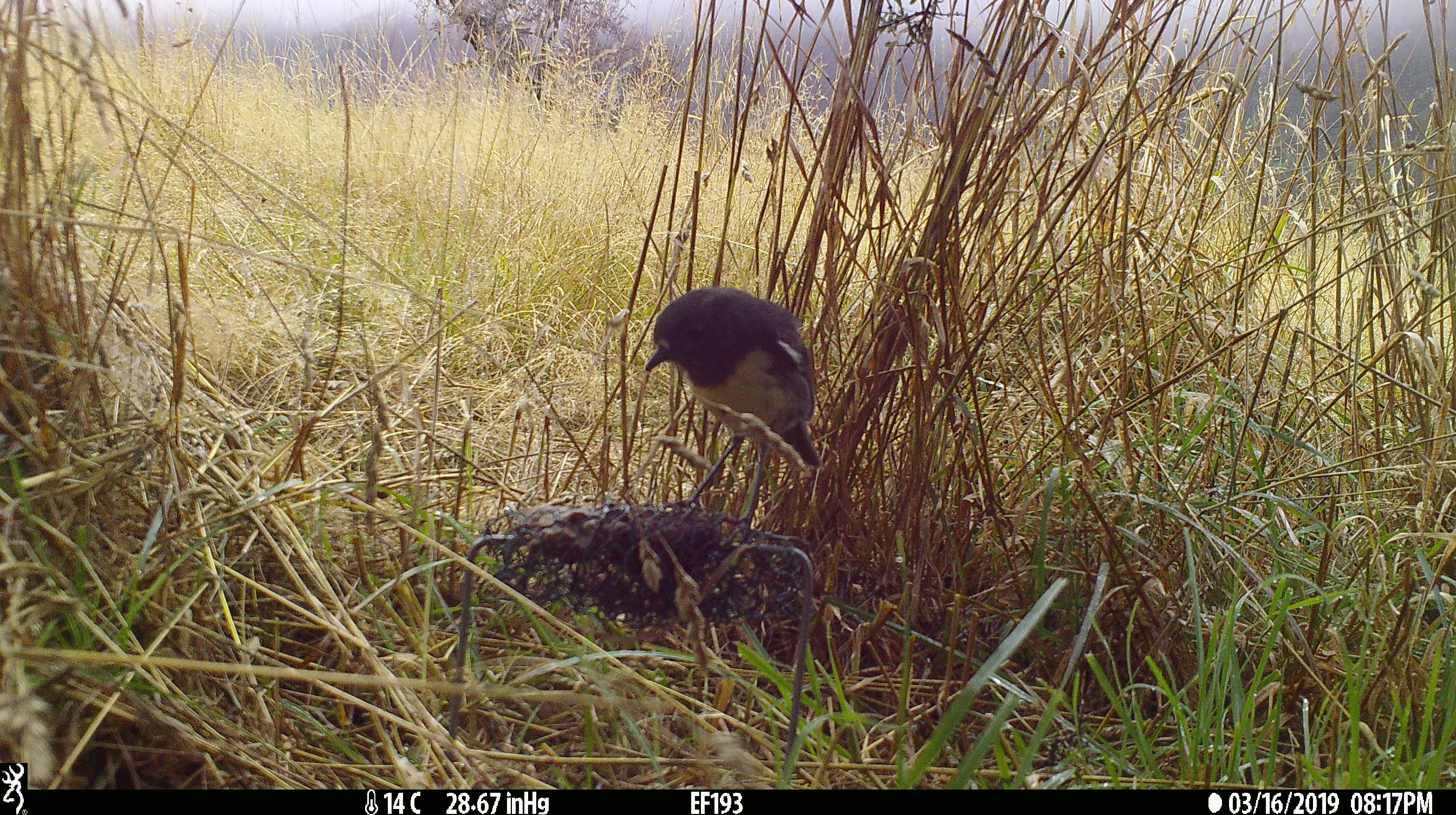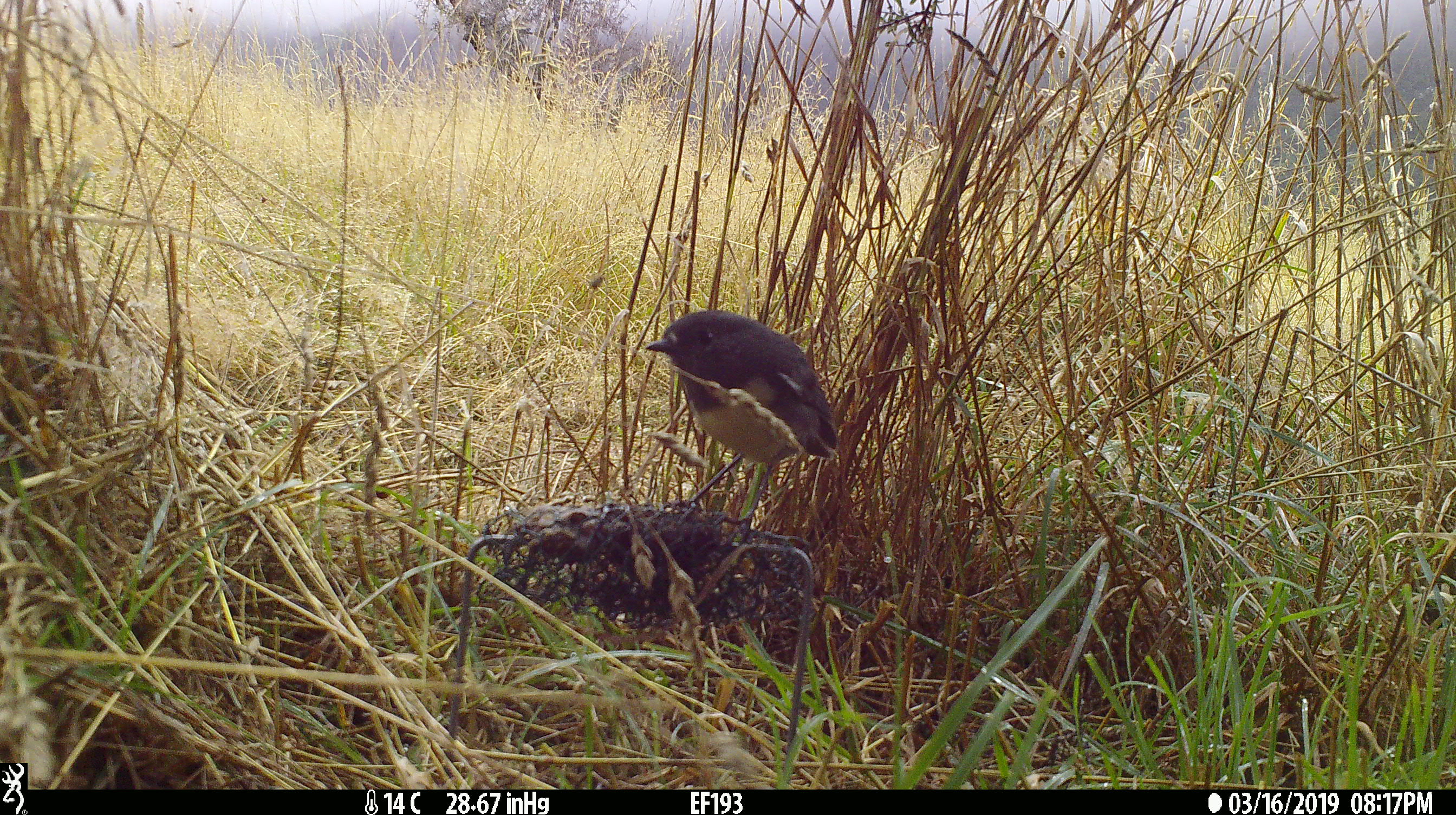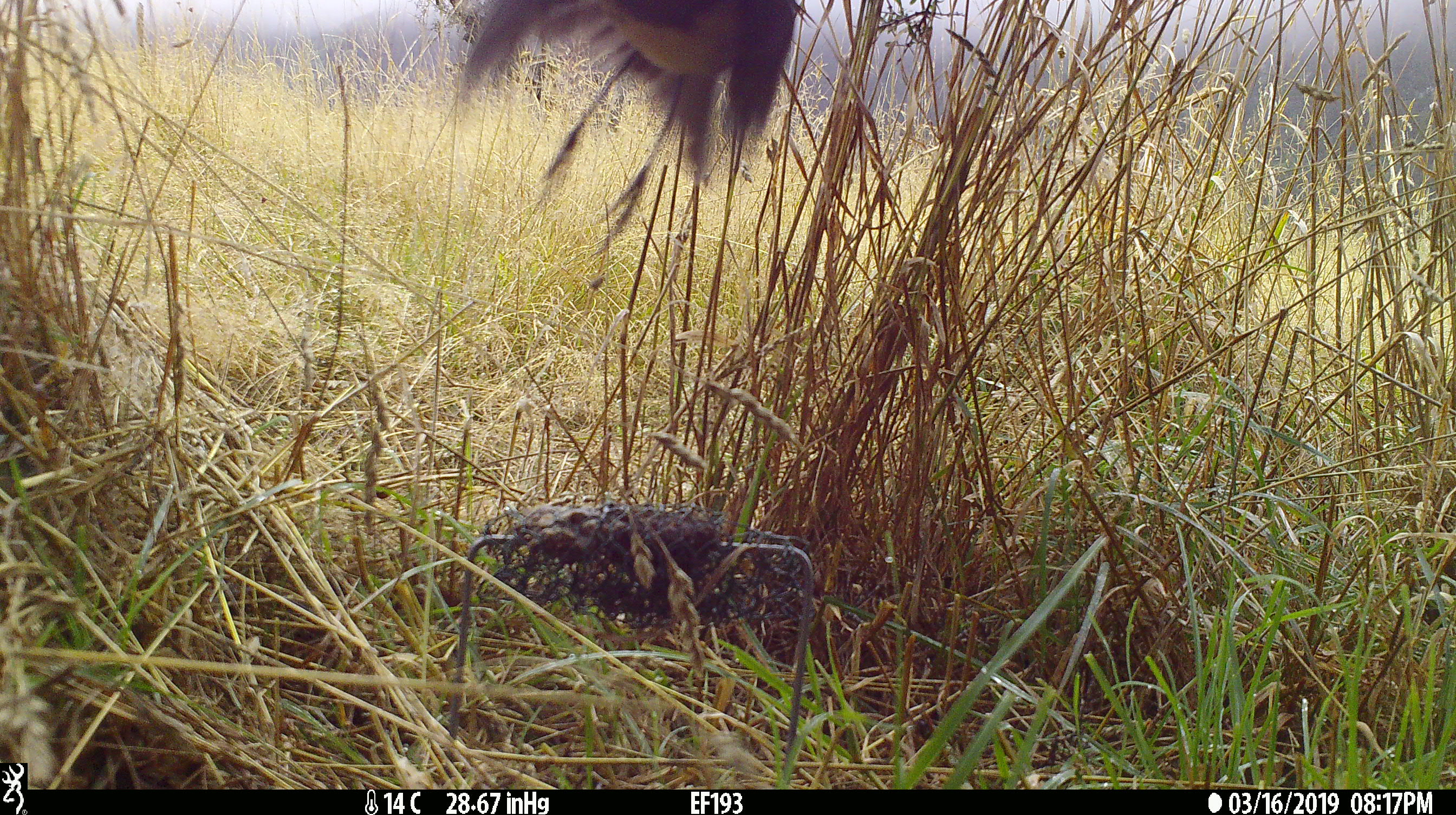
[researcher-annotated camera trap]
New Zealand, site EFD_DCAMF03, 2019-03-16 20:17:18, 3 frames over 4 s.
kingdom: Animalia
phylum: Chordata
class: Aves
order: Passeriformes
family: Petroicidae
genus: Petroica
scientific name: Petroica australis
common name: new zealand robin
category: robin